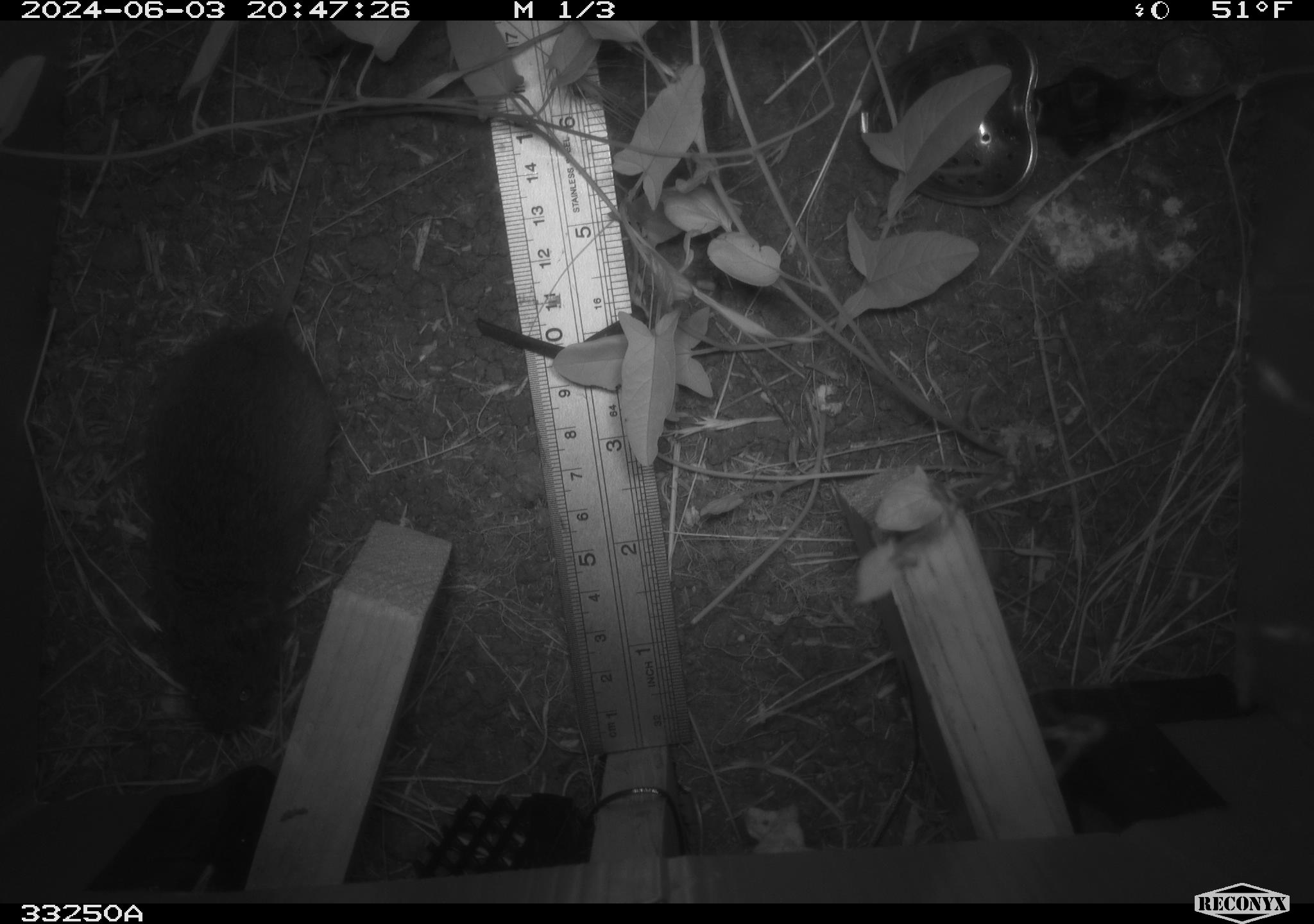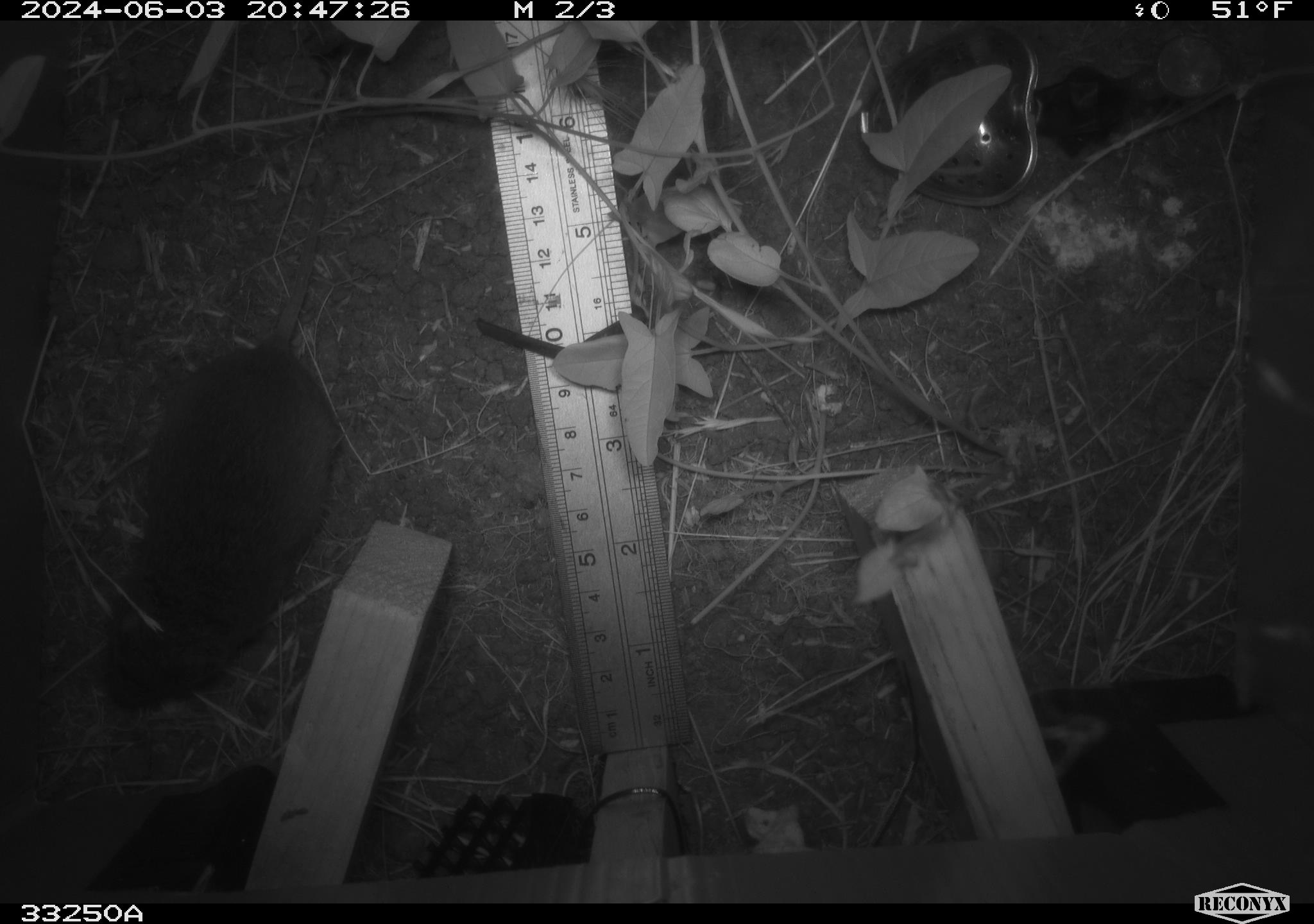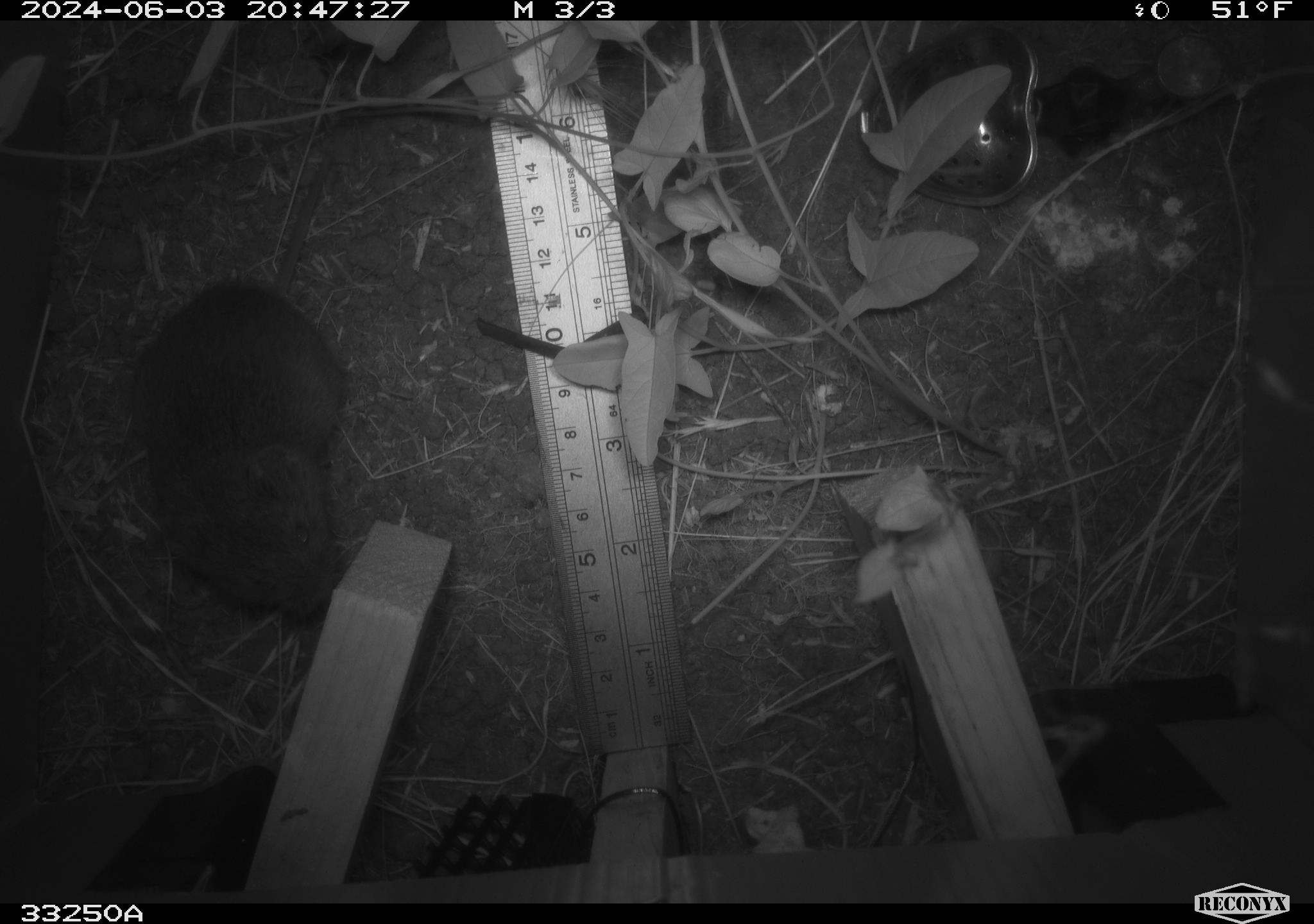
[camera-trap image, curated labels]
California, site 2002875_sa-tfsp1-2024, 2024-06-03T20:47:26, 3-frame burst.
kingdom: Animalia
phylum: Chordata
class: Mammalia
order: Rodentia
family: Cricetidae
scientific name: Arvicolinae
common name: voles, lemmings, and muskrats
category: arvicolinae subfamily